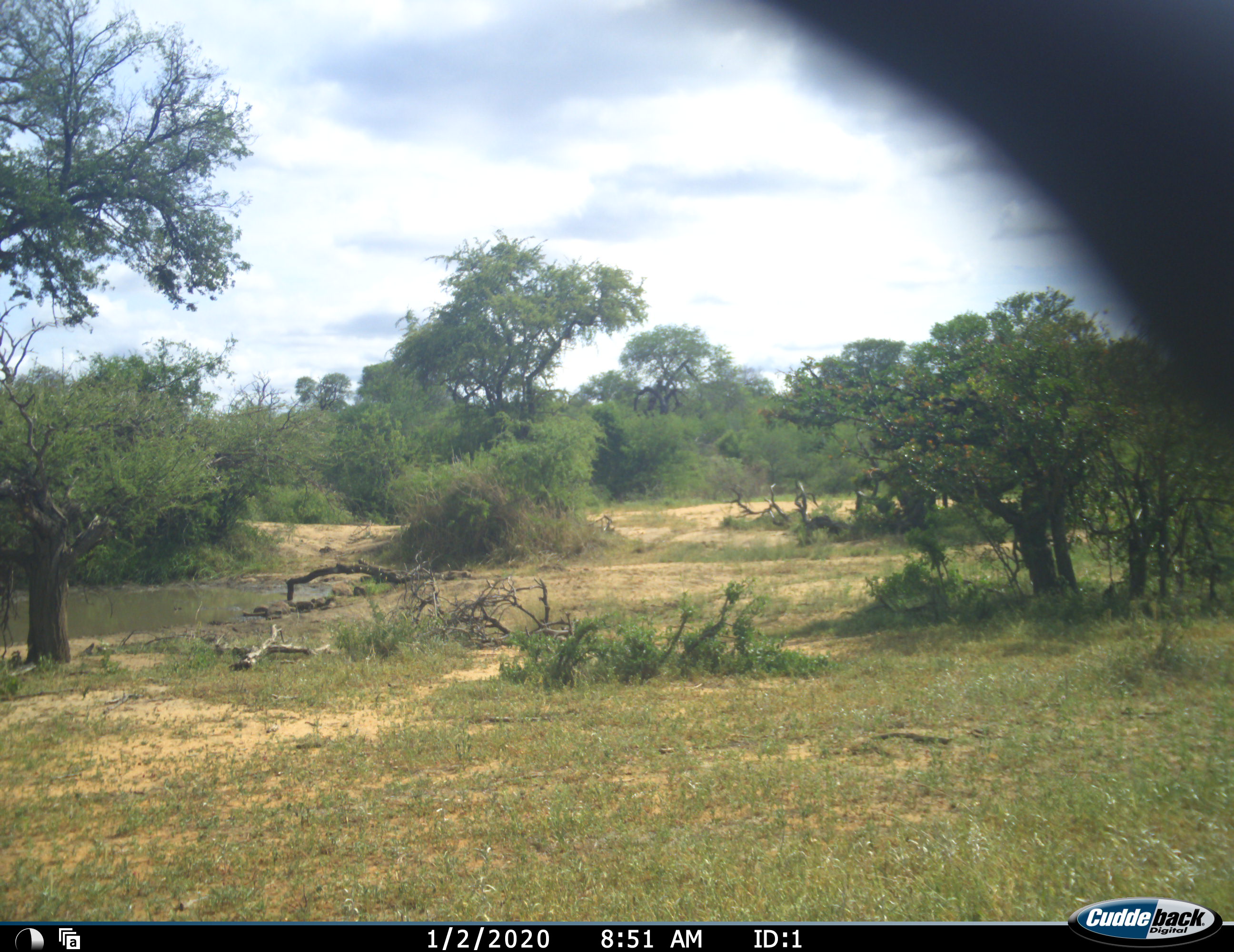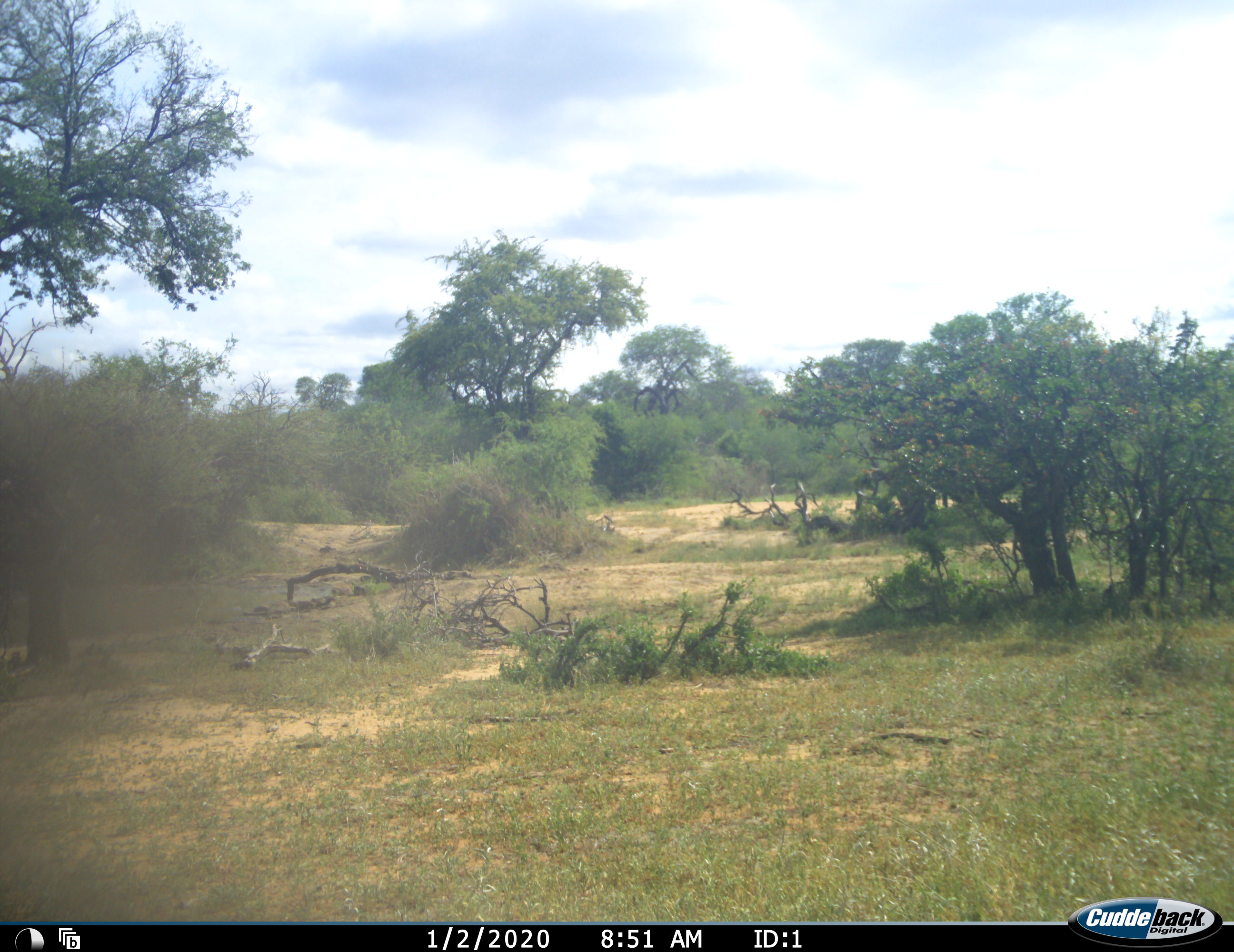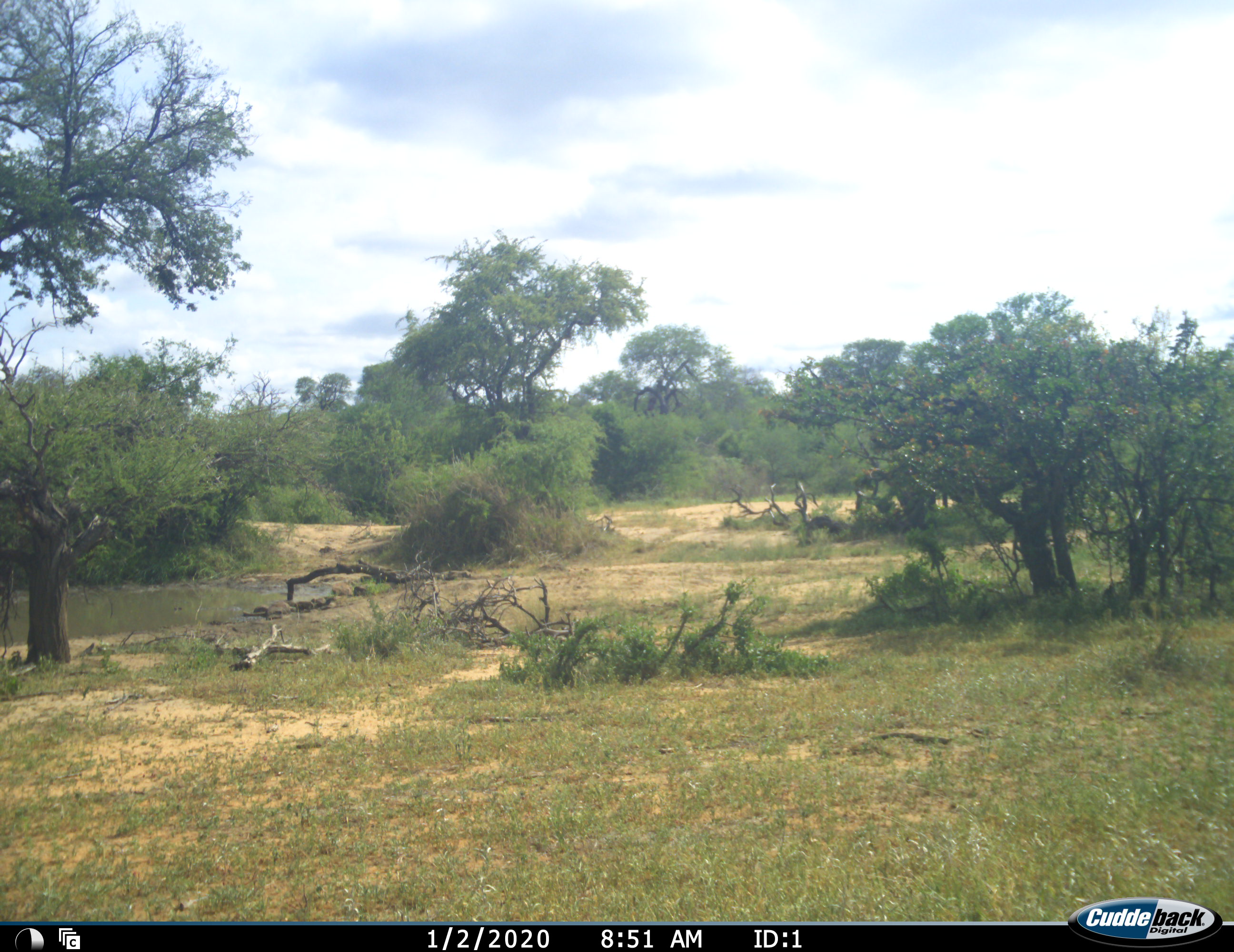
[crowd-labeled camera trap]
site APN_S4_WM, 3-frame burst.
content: unidentified animal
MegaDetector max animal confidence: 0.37